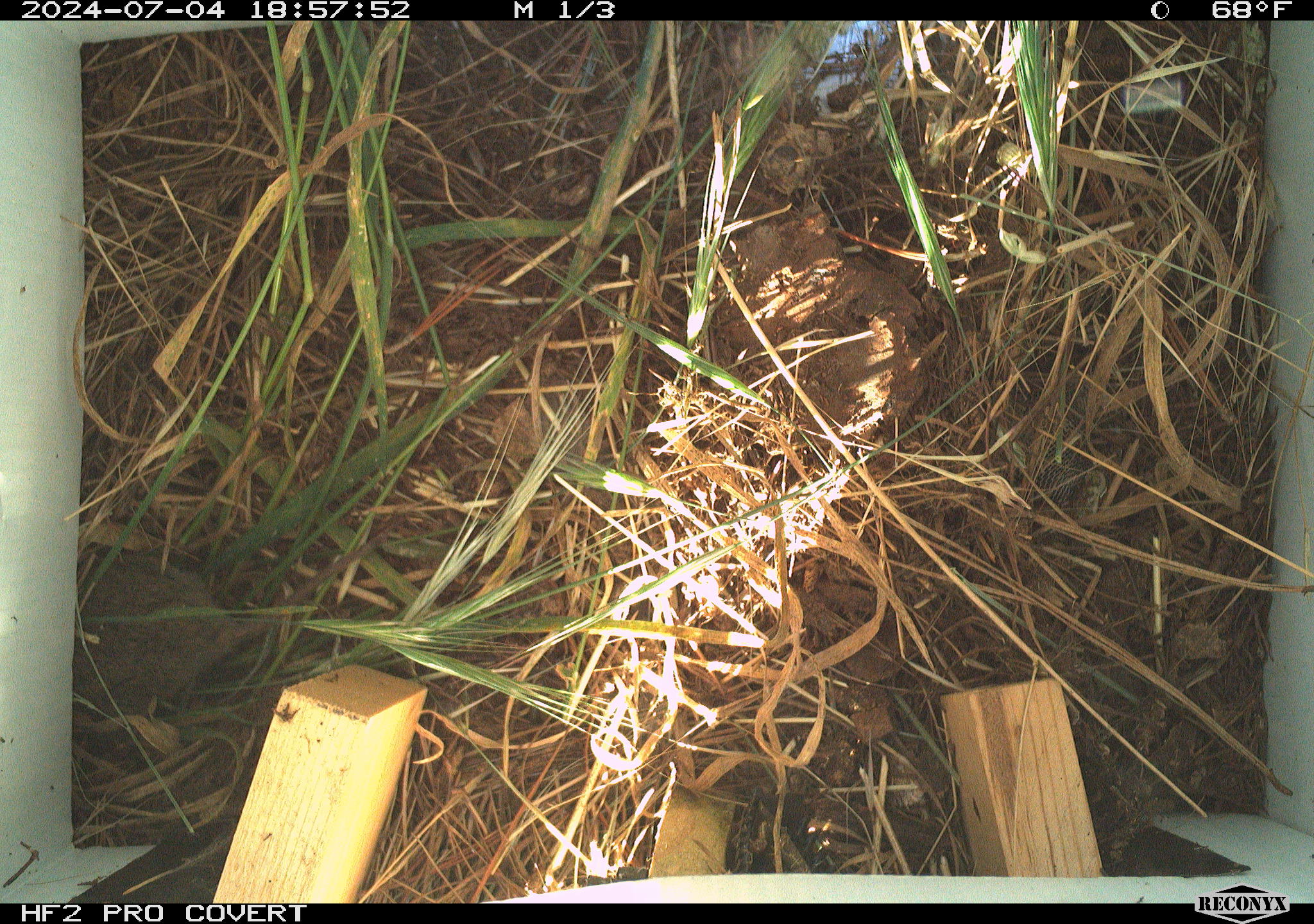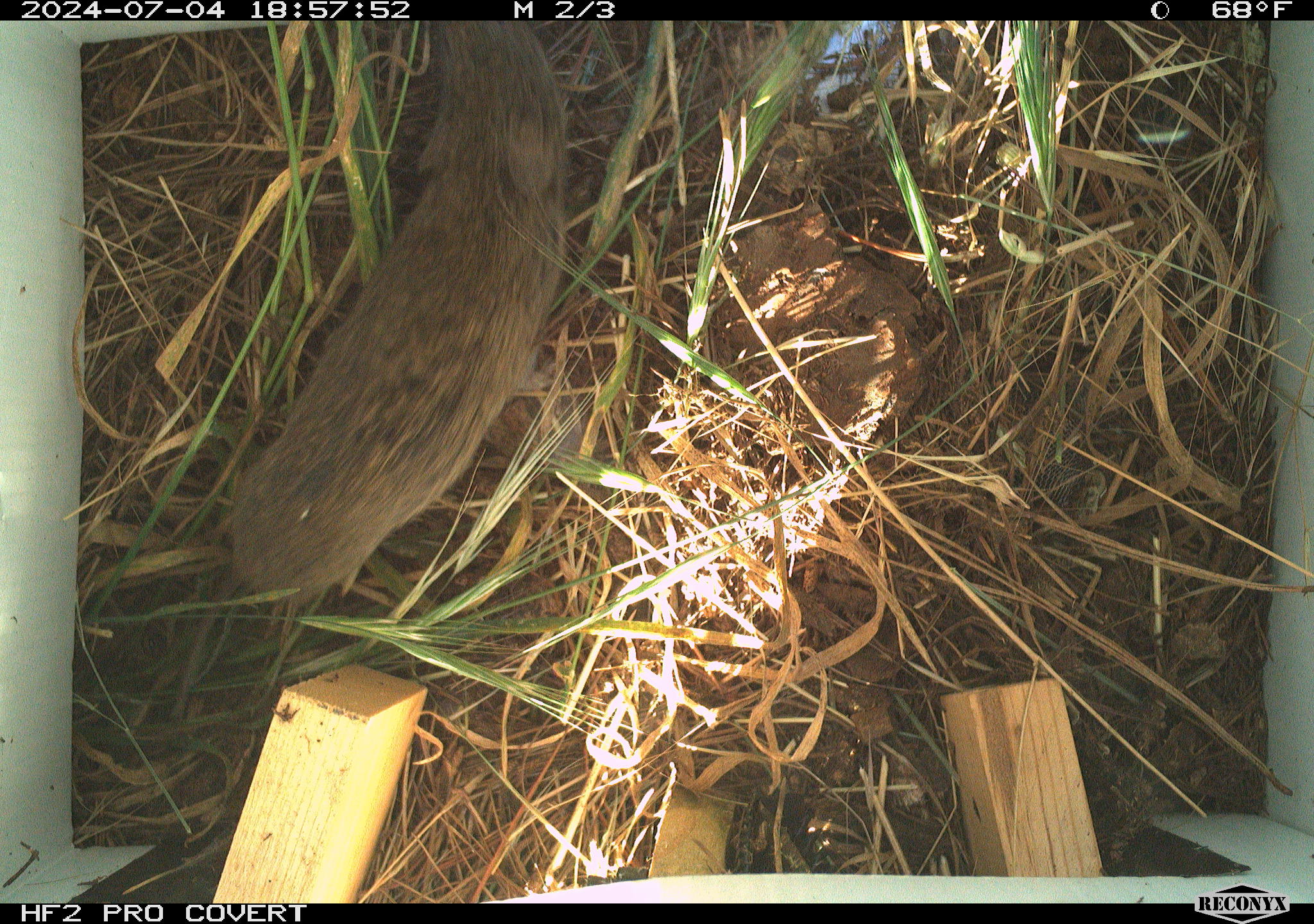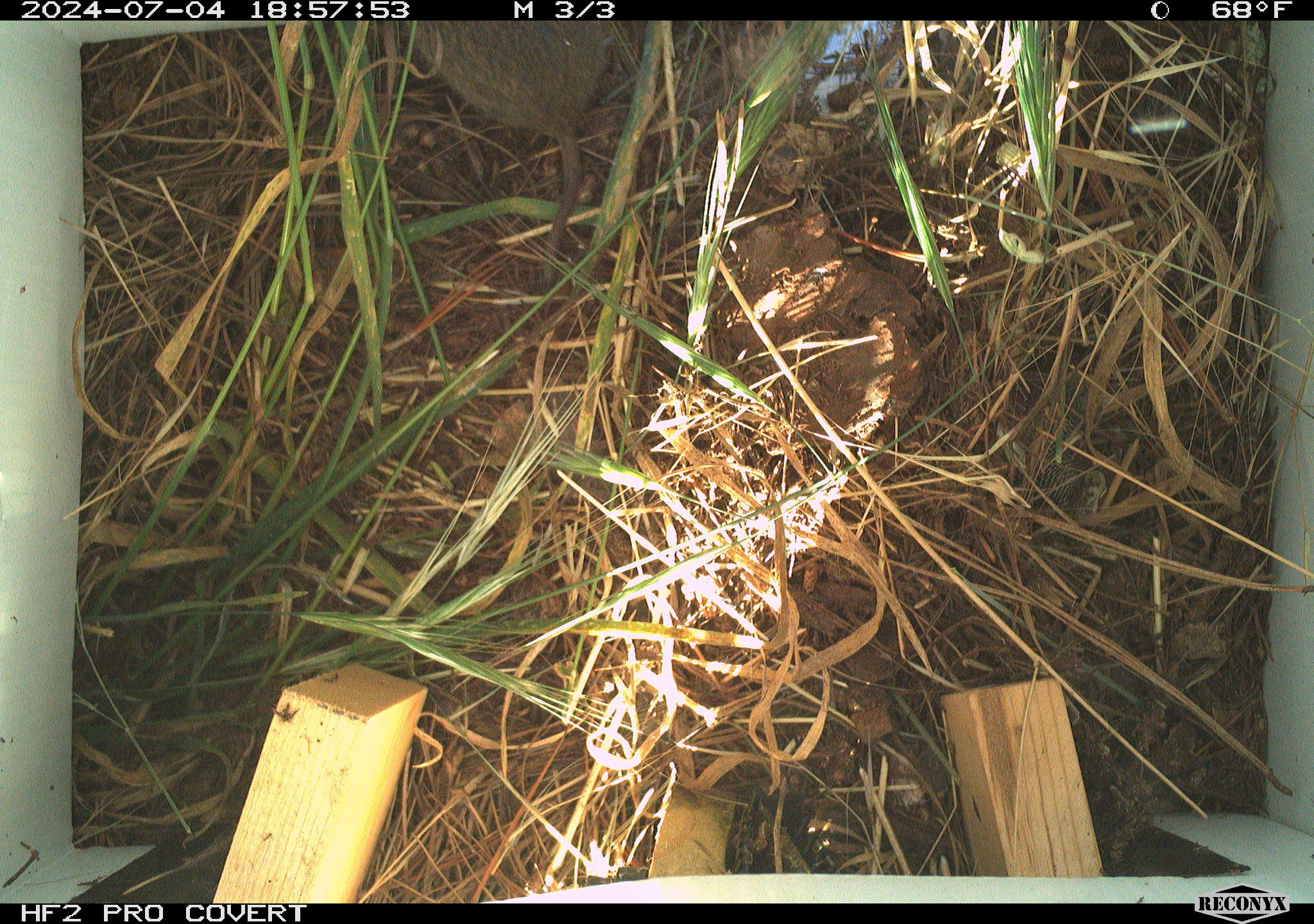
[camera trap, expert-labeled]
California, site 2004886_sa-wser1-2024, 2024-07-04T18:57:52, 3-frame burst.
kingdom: Animalia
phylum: Chordata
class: Mammalia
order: Rodentia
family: Cricetidae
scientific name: Arvicolinae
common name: voles, lemmings, and muskrats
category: arvicolinae subfamily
Arvicolinae subfamily (voles, lemmings, and muskrats) (Arvicolinae).